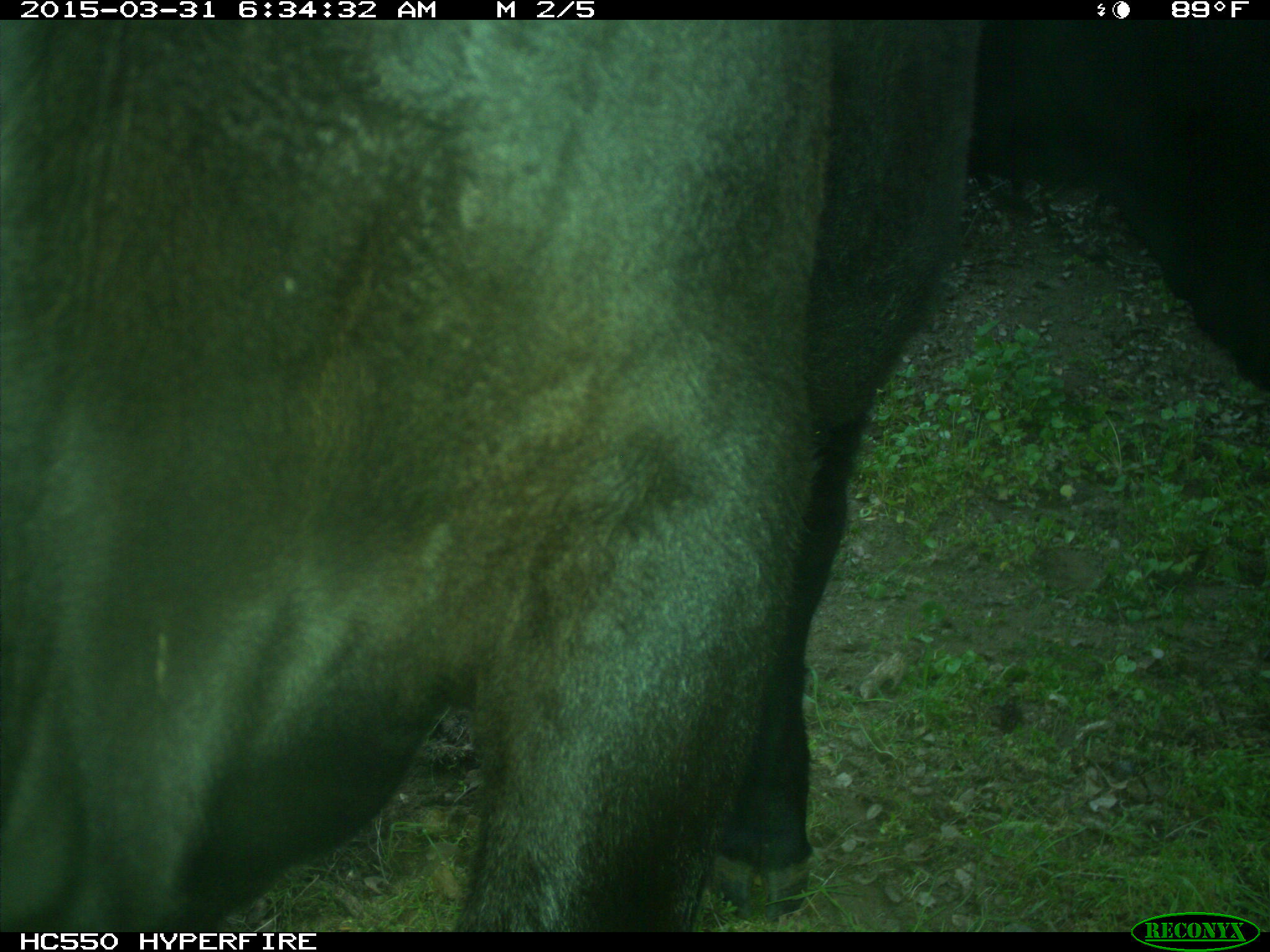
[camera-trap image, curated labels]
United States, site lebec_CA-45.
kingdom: Animalia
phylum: Chordata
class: Mammalia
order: Artiodactyla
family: Bovidae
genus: Bos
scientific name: Bos taurus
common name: domestic cow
Bos taurus (domestic cow).